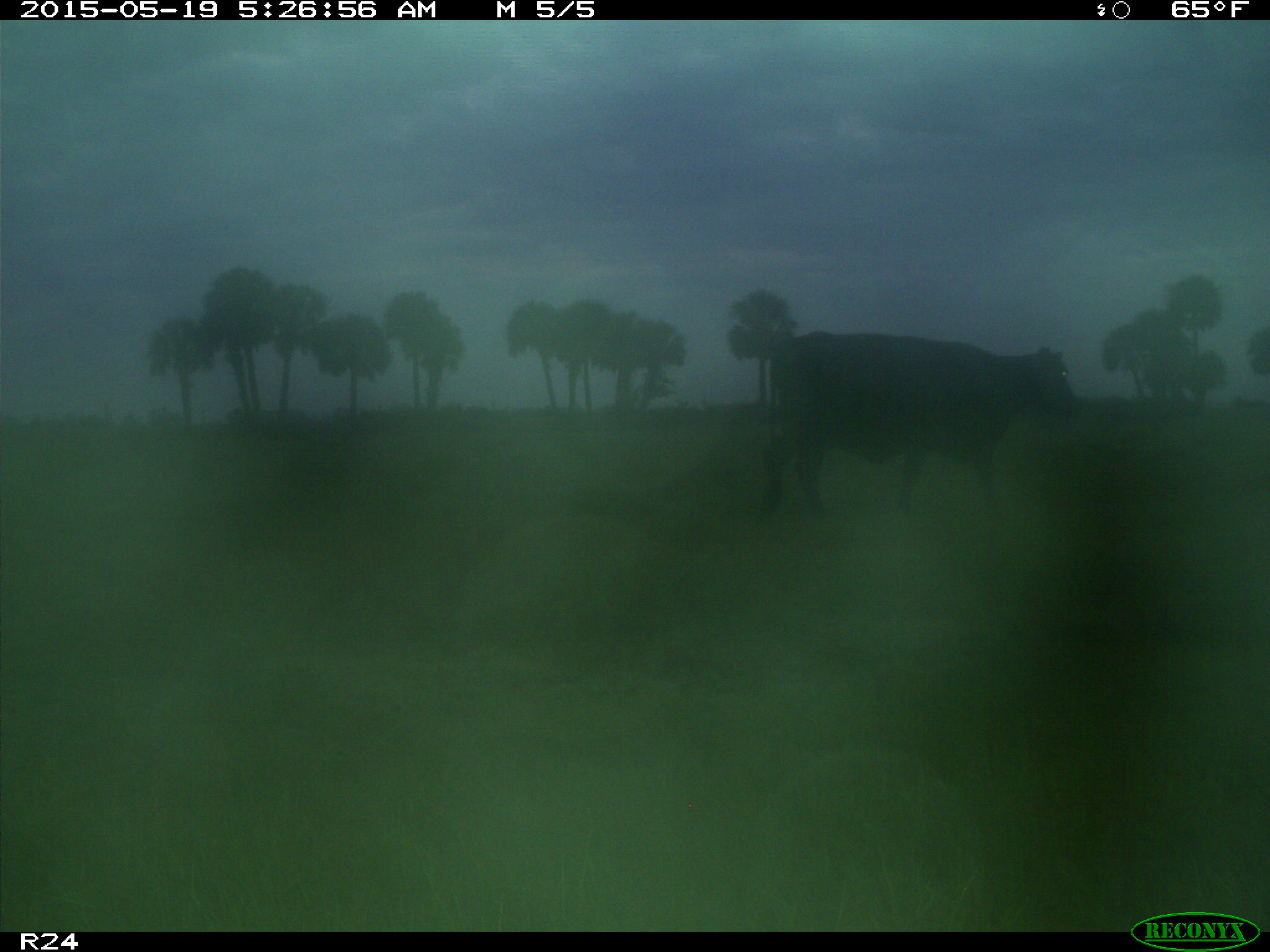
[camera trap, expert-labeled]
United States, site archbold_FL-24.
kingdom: Animalia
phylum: Chordata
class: Mammalia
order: Artiodactyla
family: Bovidae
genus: Bos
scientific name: Bos taurus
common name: domestic cow